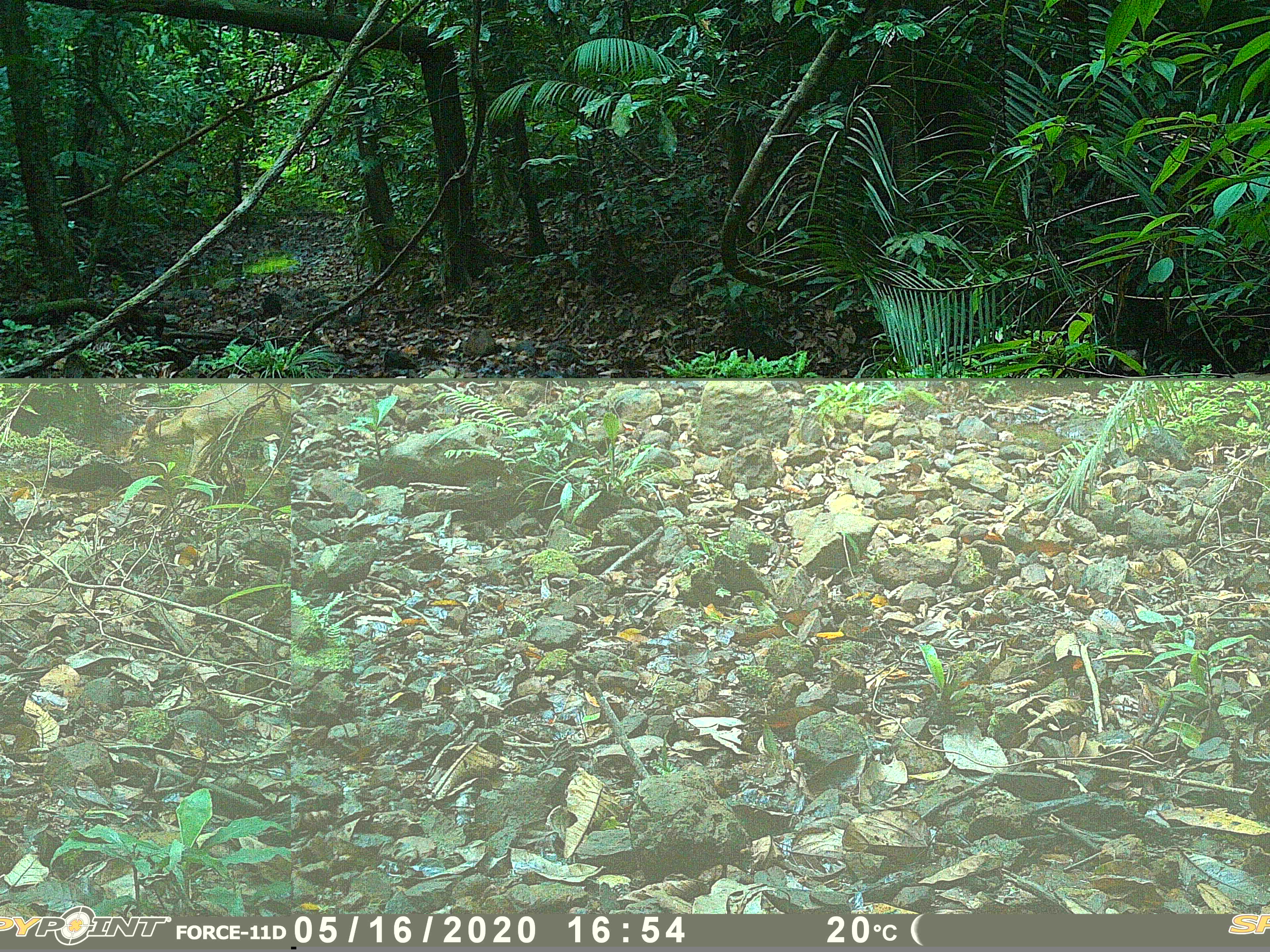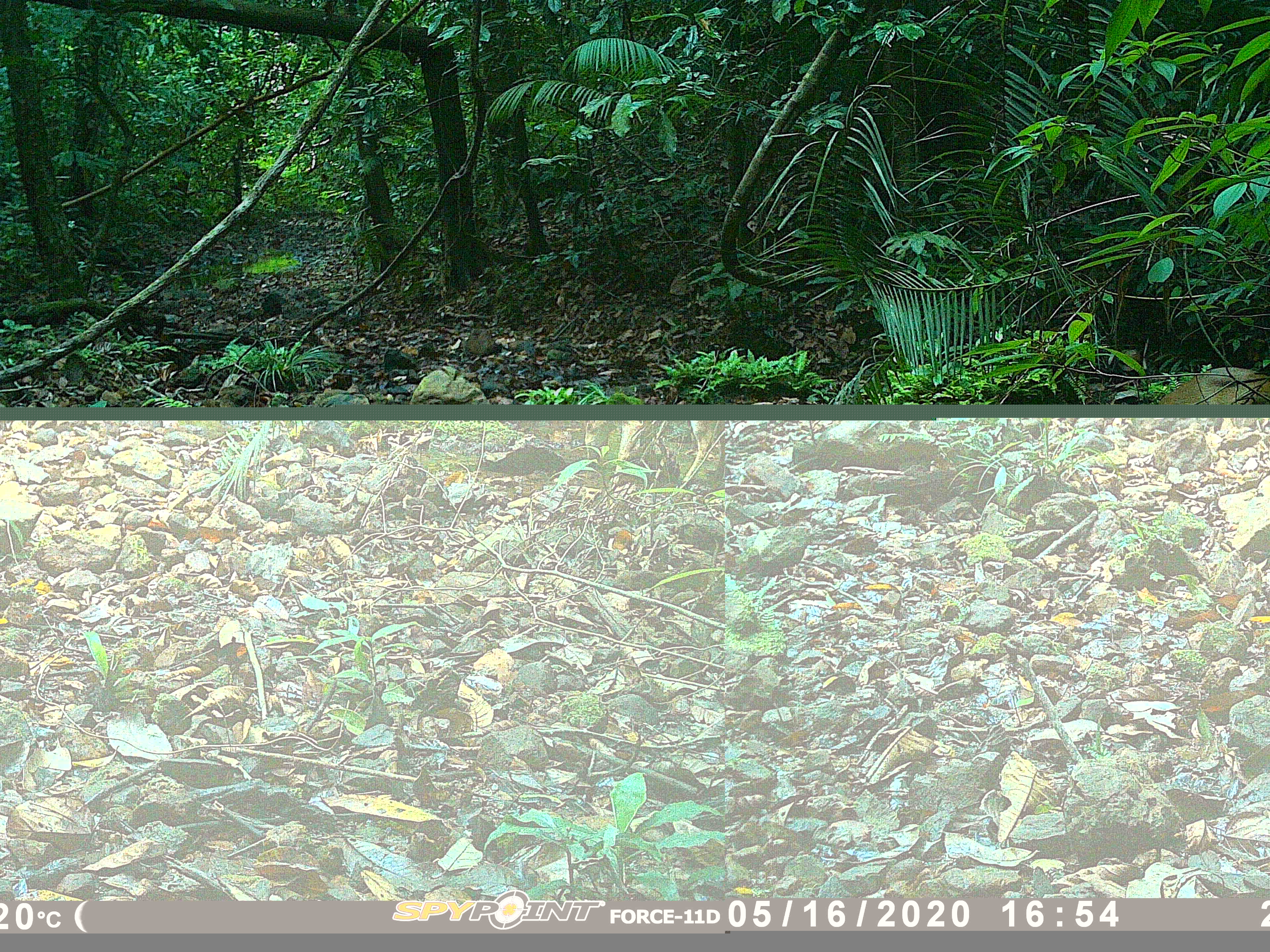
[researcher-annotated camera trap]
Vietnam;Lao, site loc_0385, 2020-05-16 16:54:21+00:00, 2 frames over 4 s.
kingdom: Animalia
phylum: Chordata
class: Mammalia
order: Artiodactyla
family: Cervidae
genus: Muntiacus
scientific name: Muntiacus vuquangensis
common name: large-antlered muntjac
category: large antlered muntjac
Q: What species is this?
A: Large antlered muntjac (large-antlered muntjac) (Muntiacus vuquangensis).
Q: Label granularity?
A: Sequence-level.